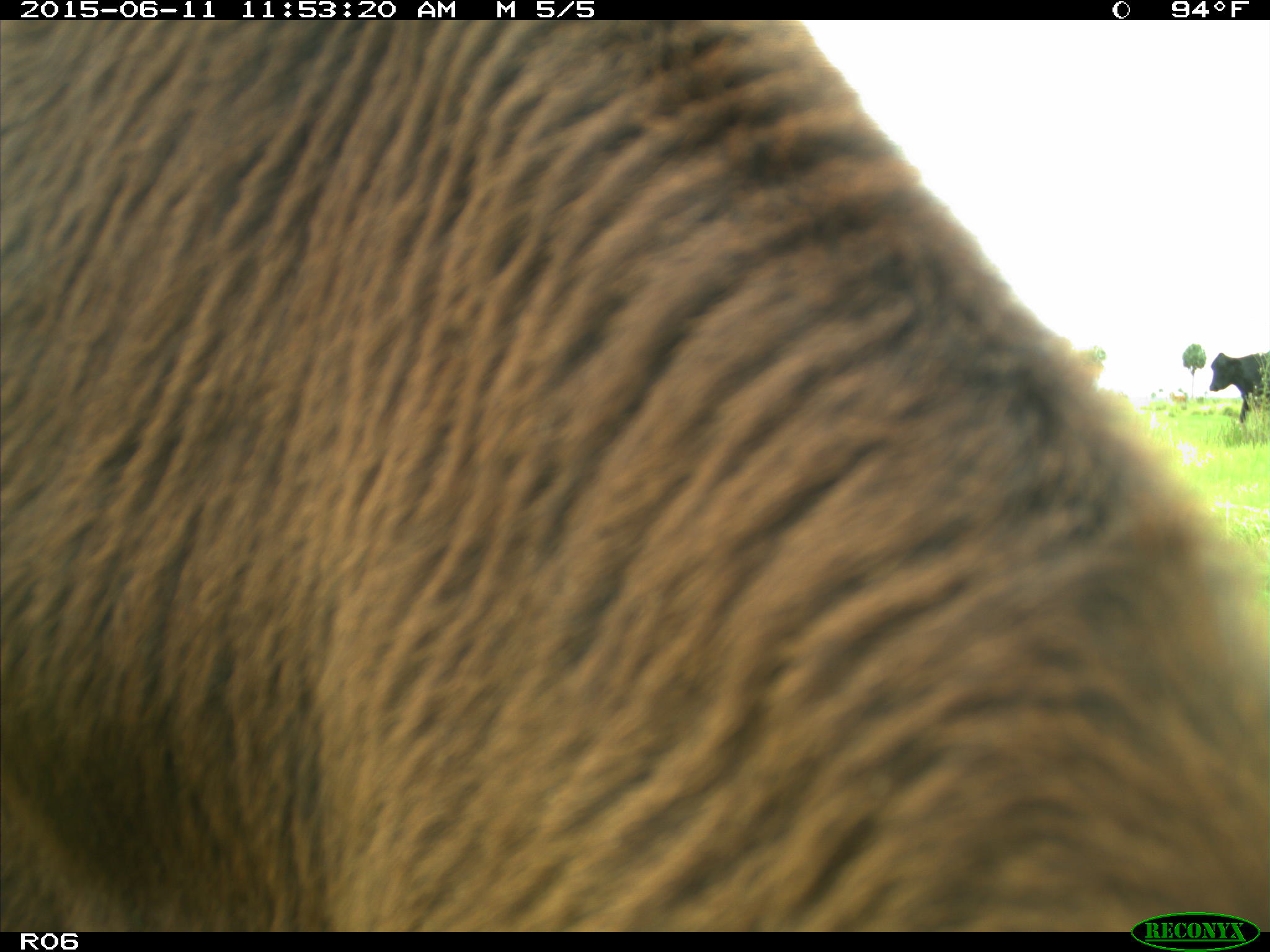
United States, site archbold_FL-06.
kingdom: Animalia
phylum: Chordata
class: Mammalia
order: Artiodactyla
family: Bovidae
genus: Bos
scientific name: Bos taurus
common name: domestic cow